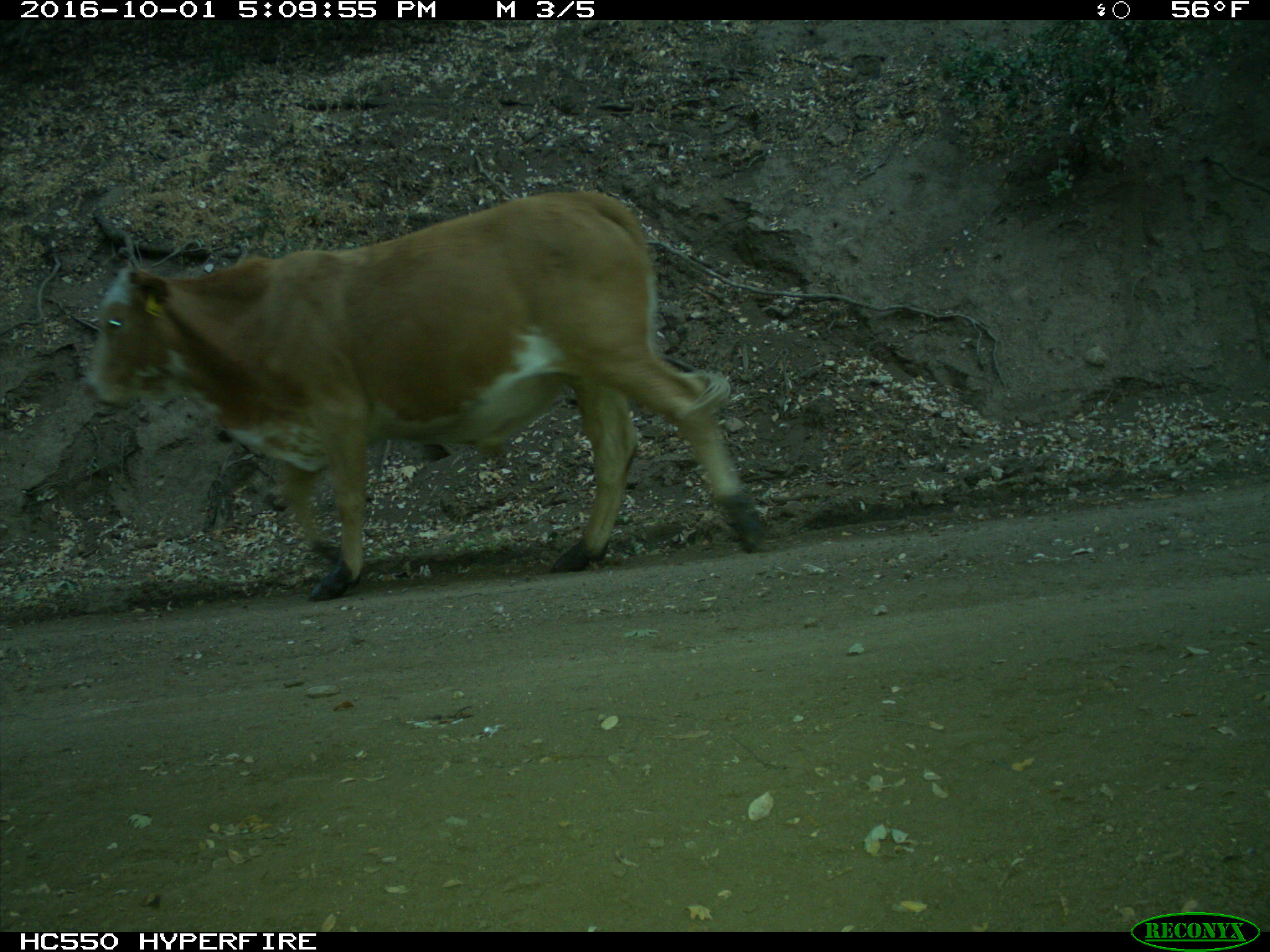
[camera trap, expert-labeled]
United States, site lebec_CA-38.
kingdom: Animalia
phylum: Chordata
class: Mammalia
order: Artiodactyla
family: Bovidae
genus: Bos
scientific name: Bos taurus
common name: domestic cow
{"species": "Bos taurus (domestic cow)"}